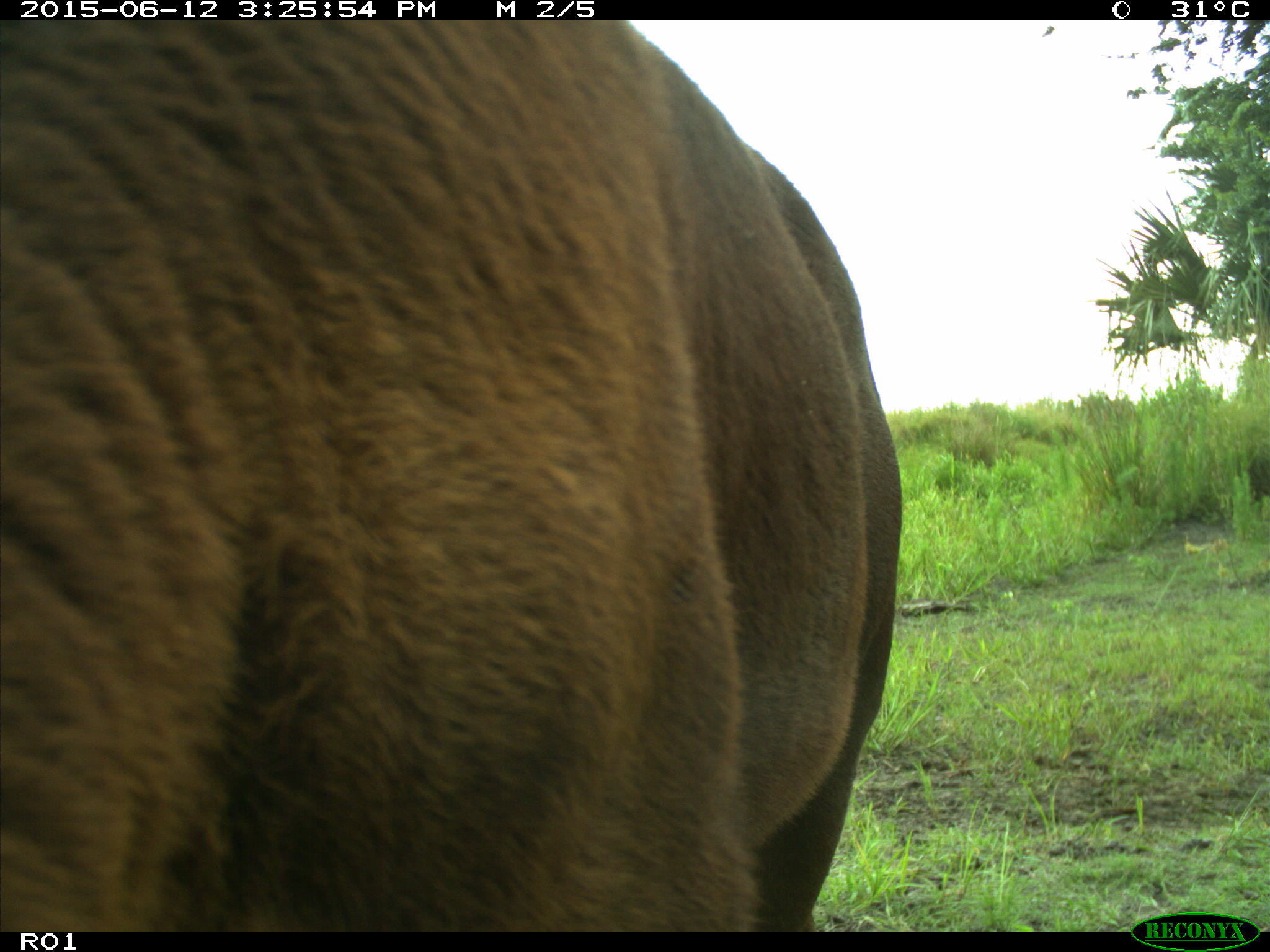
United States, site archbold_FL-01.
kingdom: Animalia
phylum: Chordata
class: Mammalia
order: Artiodactyla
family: Bovidae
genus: Bos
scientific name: Bos taurus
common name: domestic cow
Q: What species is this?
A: Bos taurus (domestic cow).